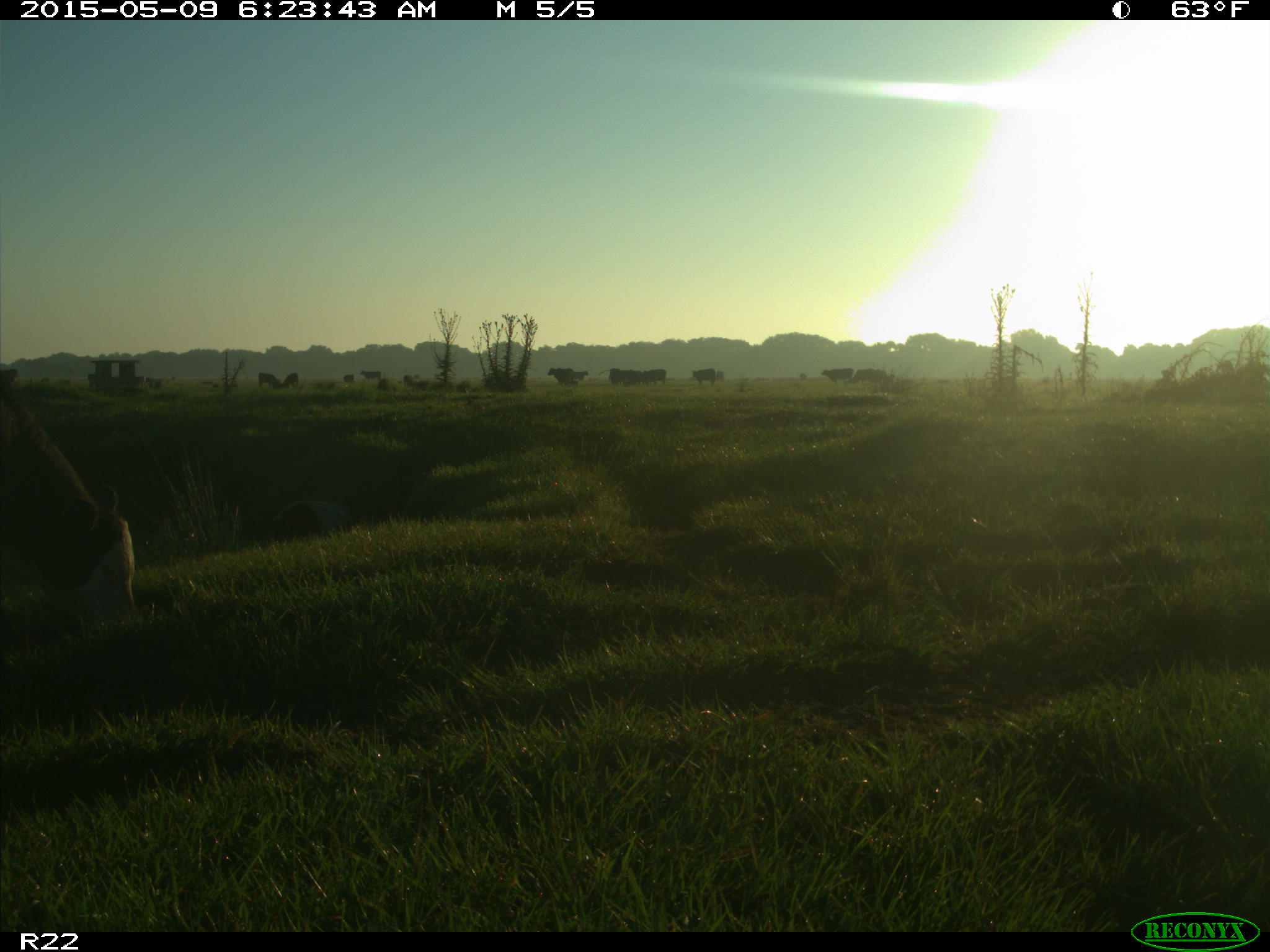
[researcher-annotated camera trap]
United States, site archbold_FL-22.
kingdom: Animalia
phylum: Chordata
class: Mammalia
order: Artiodactyla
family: Bovidae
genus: Bos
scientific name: Bos taurus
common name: domestic cow